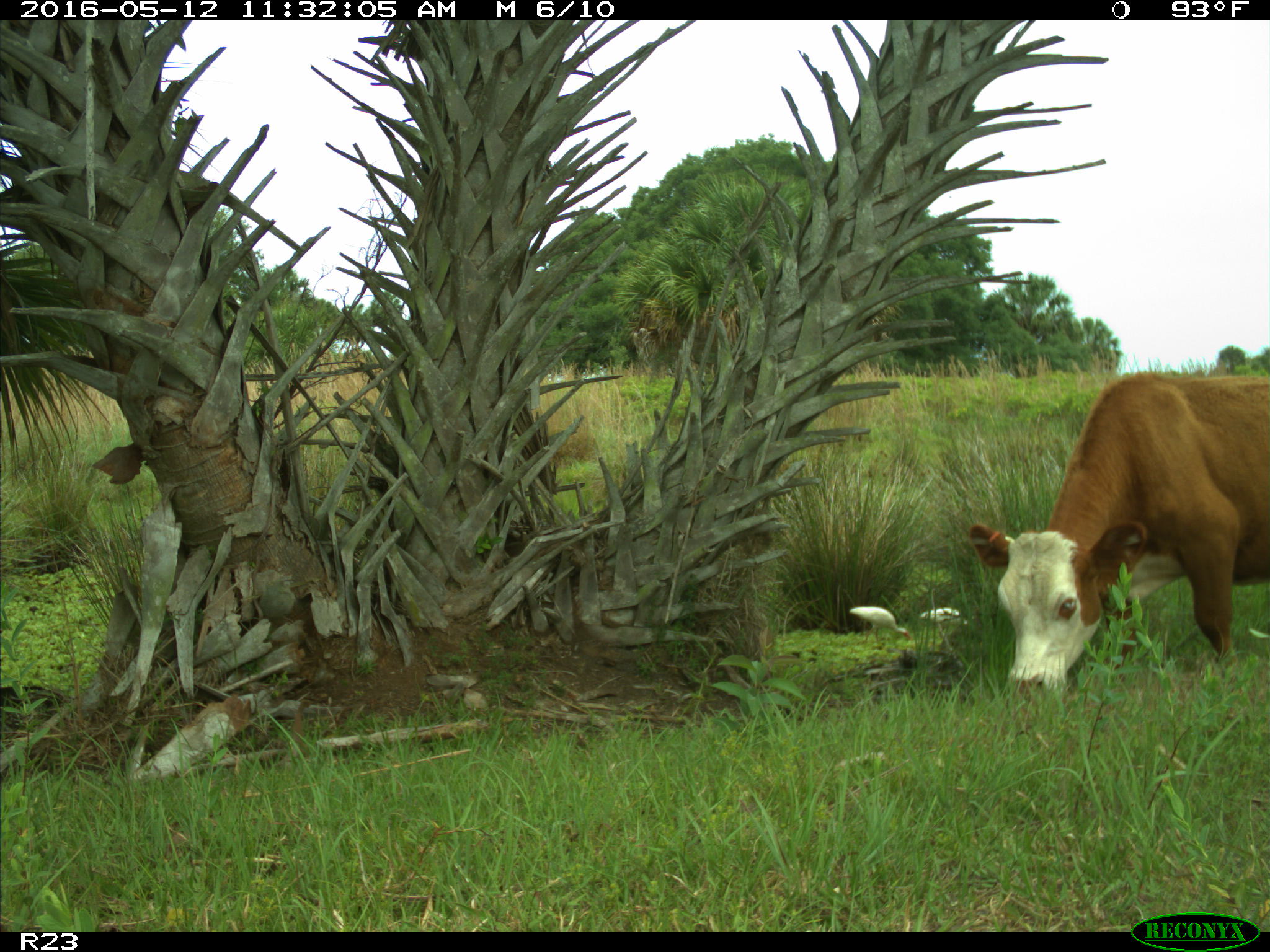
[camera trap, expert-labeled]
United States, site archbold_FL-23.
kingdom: Animalia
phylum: Chordata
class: Mammalia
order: Artiodactyla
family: Bovidae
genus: Bos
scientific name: Bos taurus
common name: domestic cow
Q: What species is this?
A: Bos taurus (domestic cow).